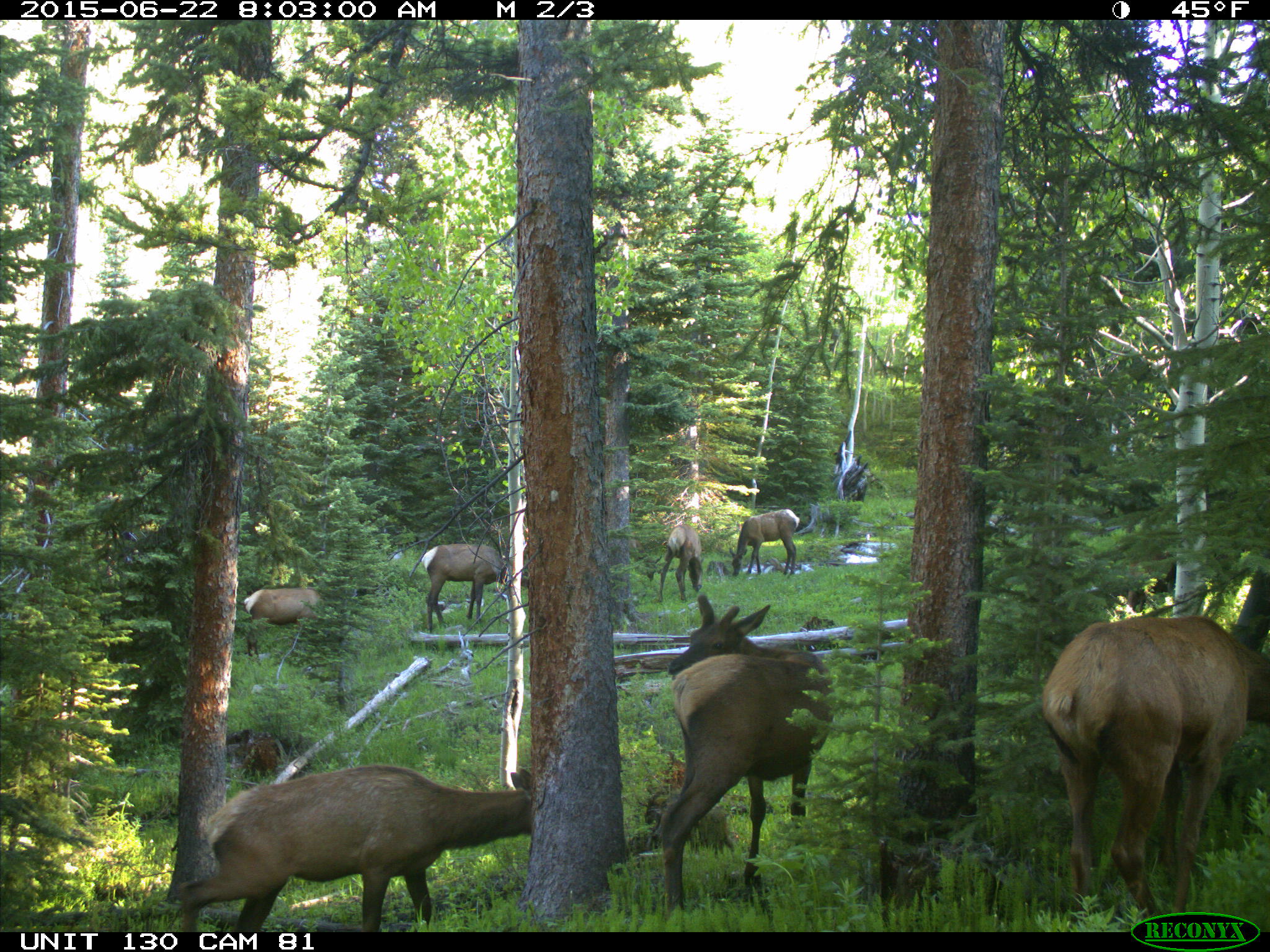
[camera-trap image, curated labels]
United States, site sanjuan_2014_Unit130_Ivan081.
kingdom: Animalia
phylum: Chordata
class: Mammalia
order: Artiodactyla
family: Cervidae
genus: Cervus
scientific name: Cervus elaphus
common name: red deer